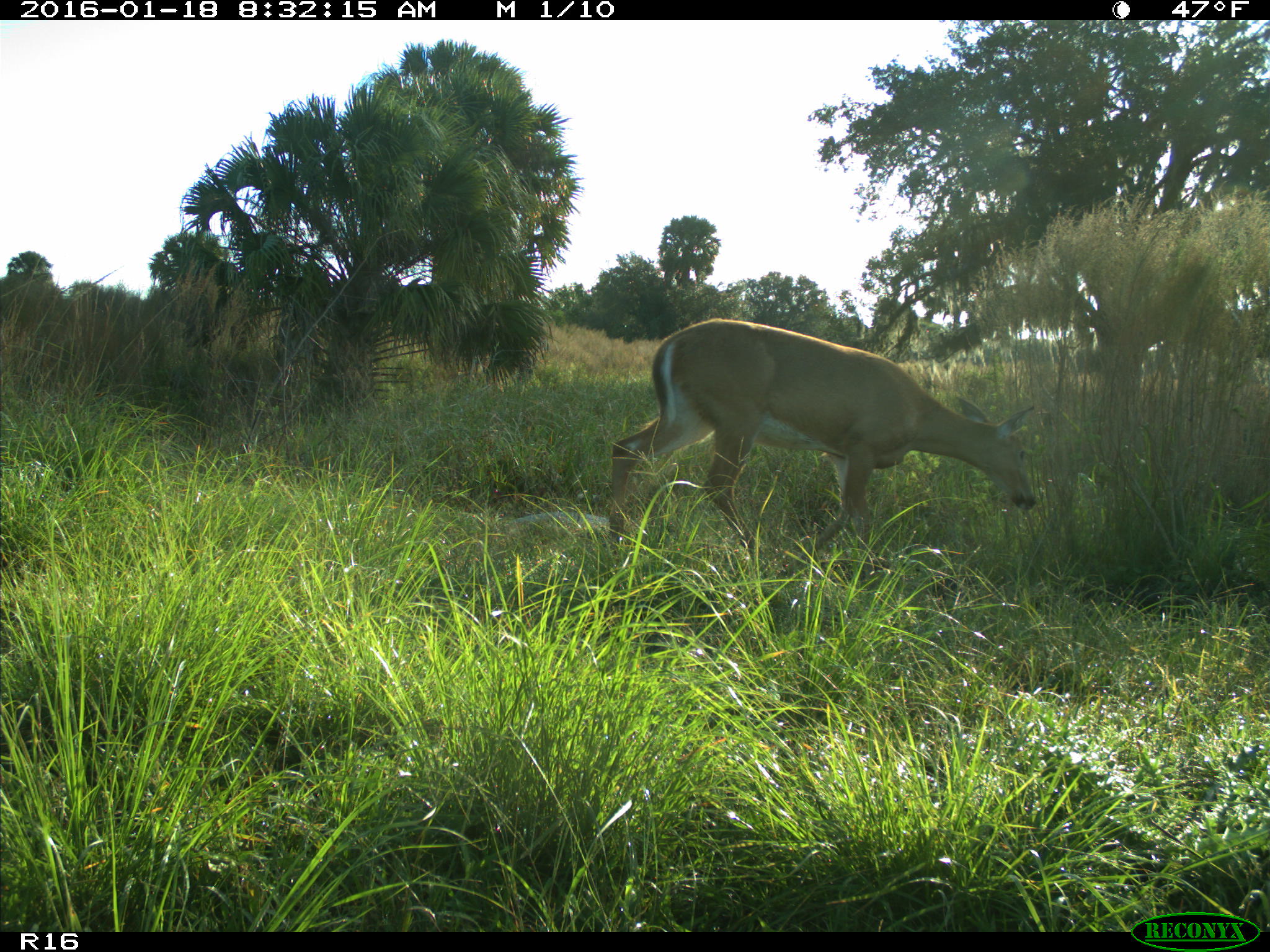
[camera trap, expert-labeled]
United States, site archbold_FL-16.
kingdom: Animalia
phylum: Chordata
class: Mammalia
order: Artiodactyla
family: Cervidae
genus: Odocoileus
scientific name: Odocoileus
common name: deer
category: unidentified deer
Unidentified deer (deer) (Odocoileus).